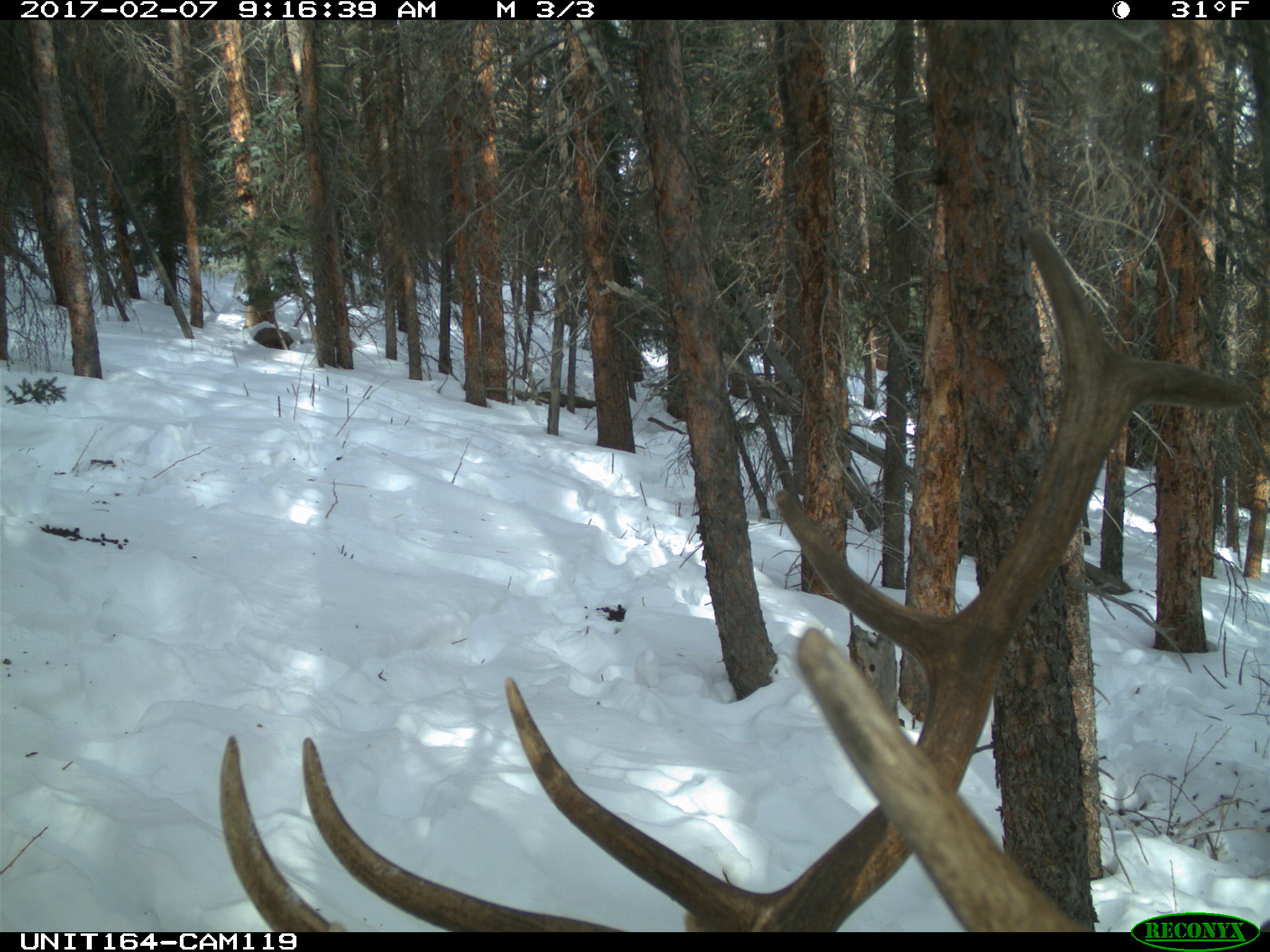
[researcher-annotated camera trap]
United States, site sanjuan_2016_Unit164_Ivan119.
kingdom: Animalia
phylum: Chordata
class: Mammalia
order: Artiodactyla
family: Cervidae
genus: Cervus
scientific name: Cervus elaphus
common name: red deer